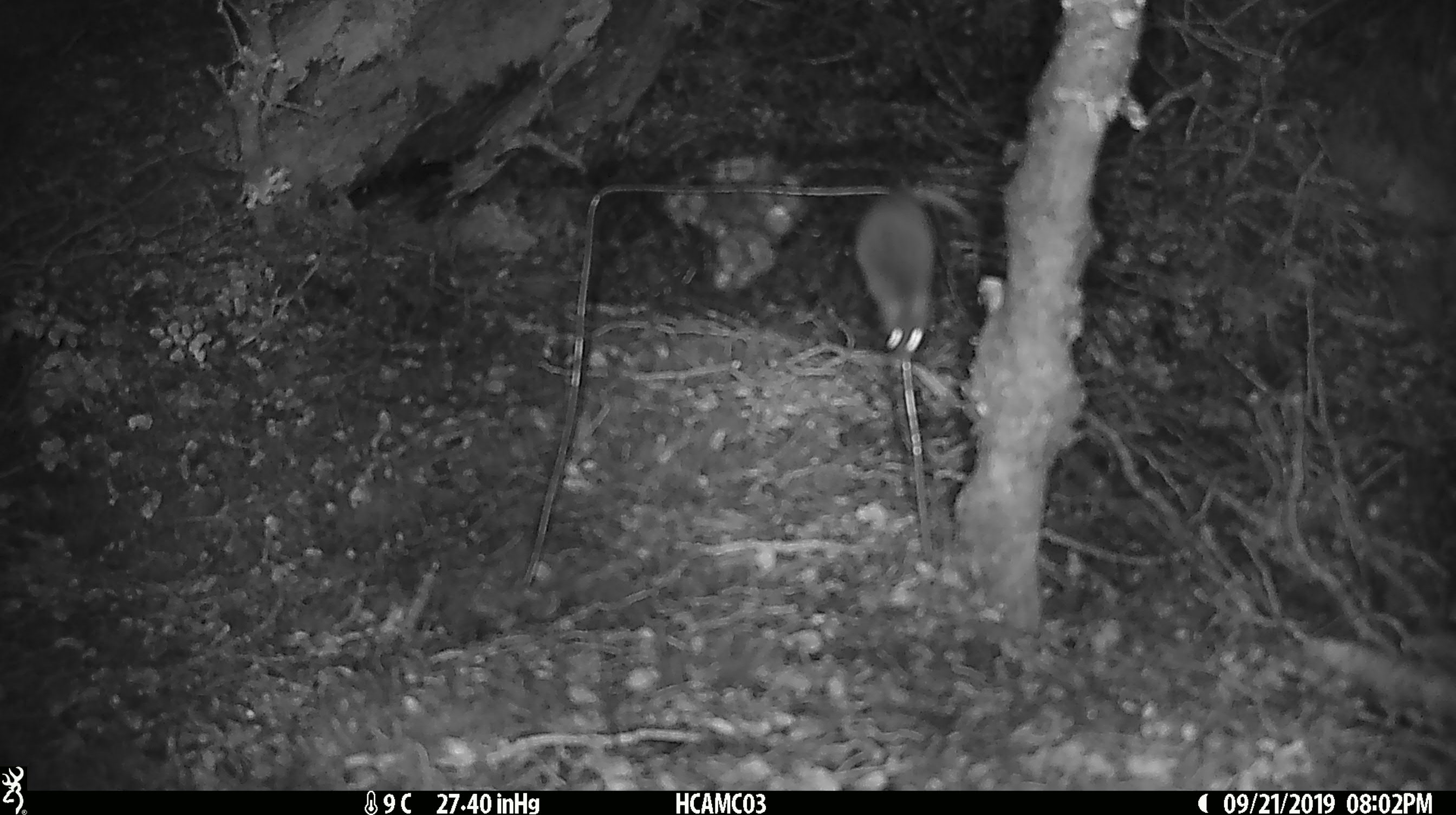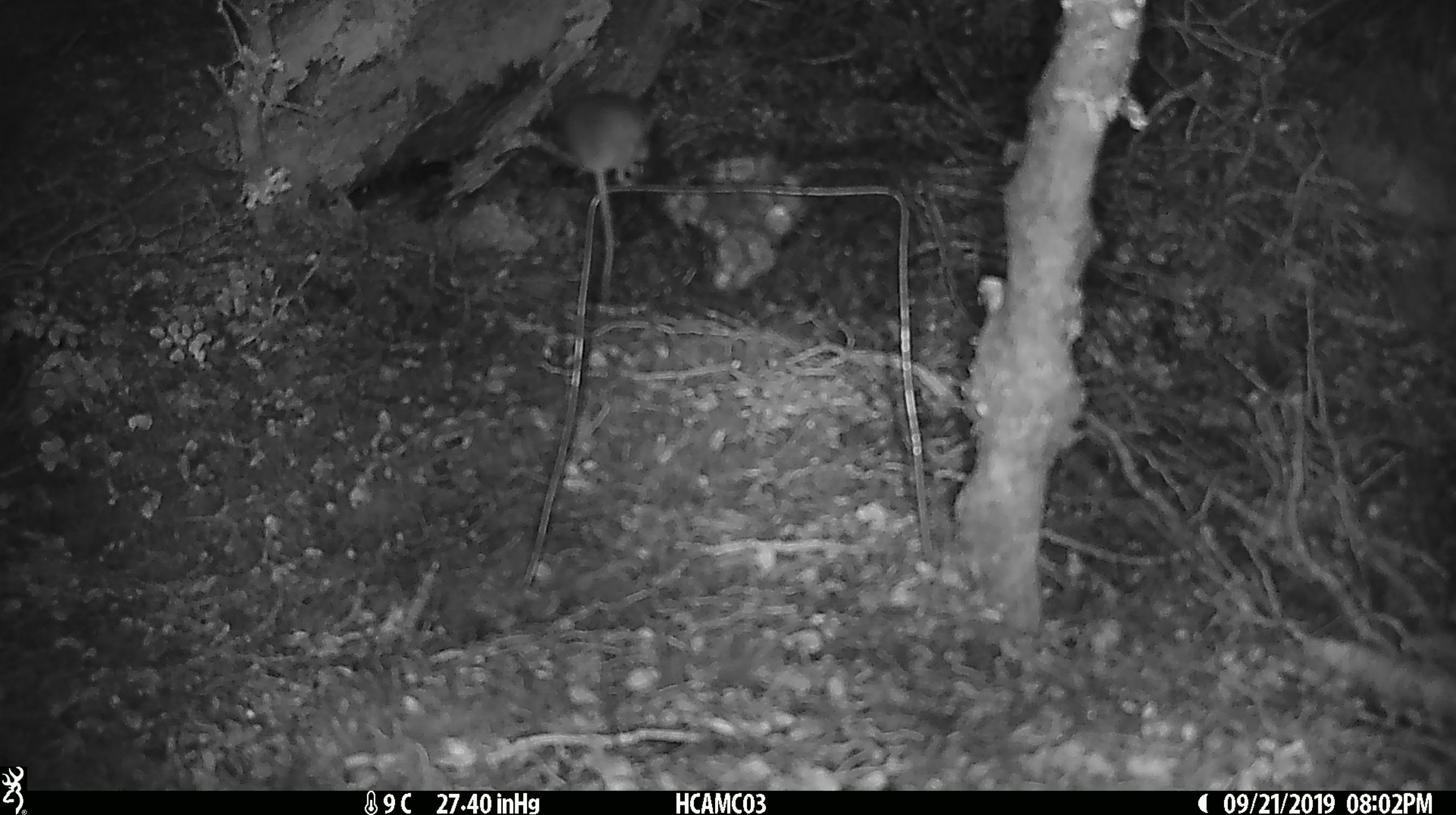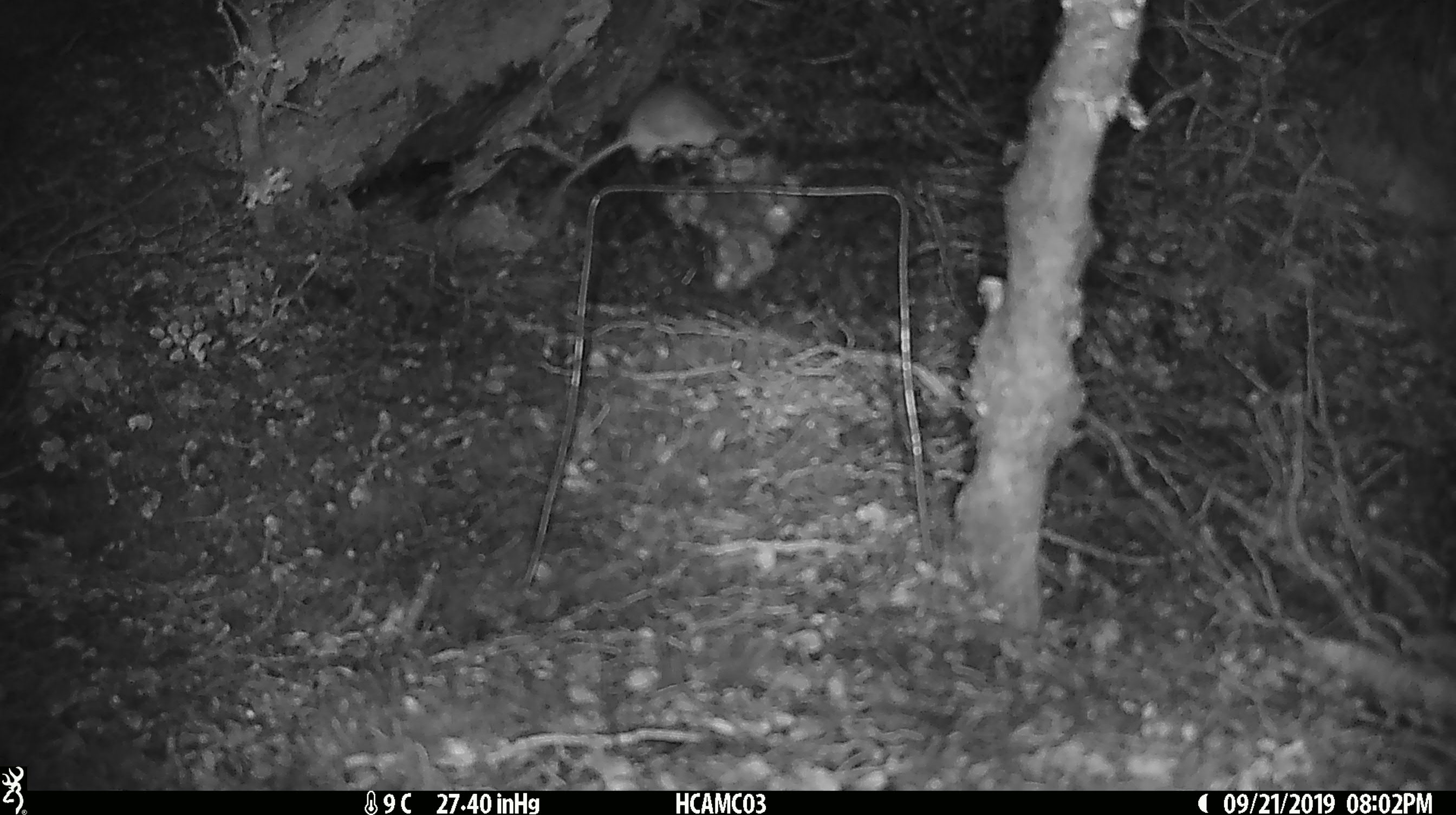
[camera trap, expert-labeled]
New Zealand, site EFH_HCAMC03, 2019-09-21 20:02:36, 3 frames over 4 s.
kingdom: Animalia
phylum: Chordata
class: Mammalia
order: Rodentia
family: Muridae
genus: Mus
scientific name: Mus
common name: mouse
Mouse (Mus).